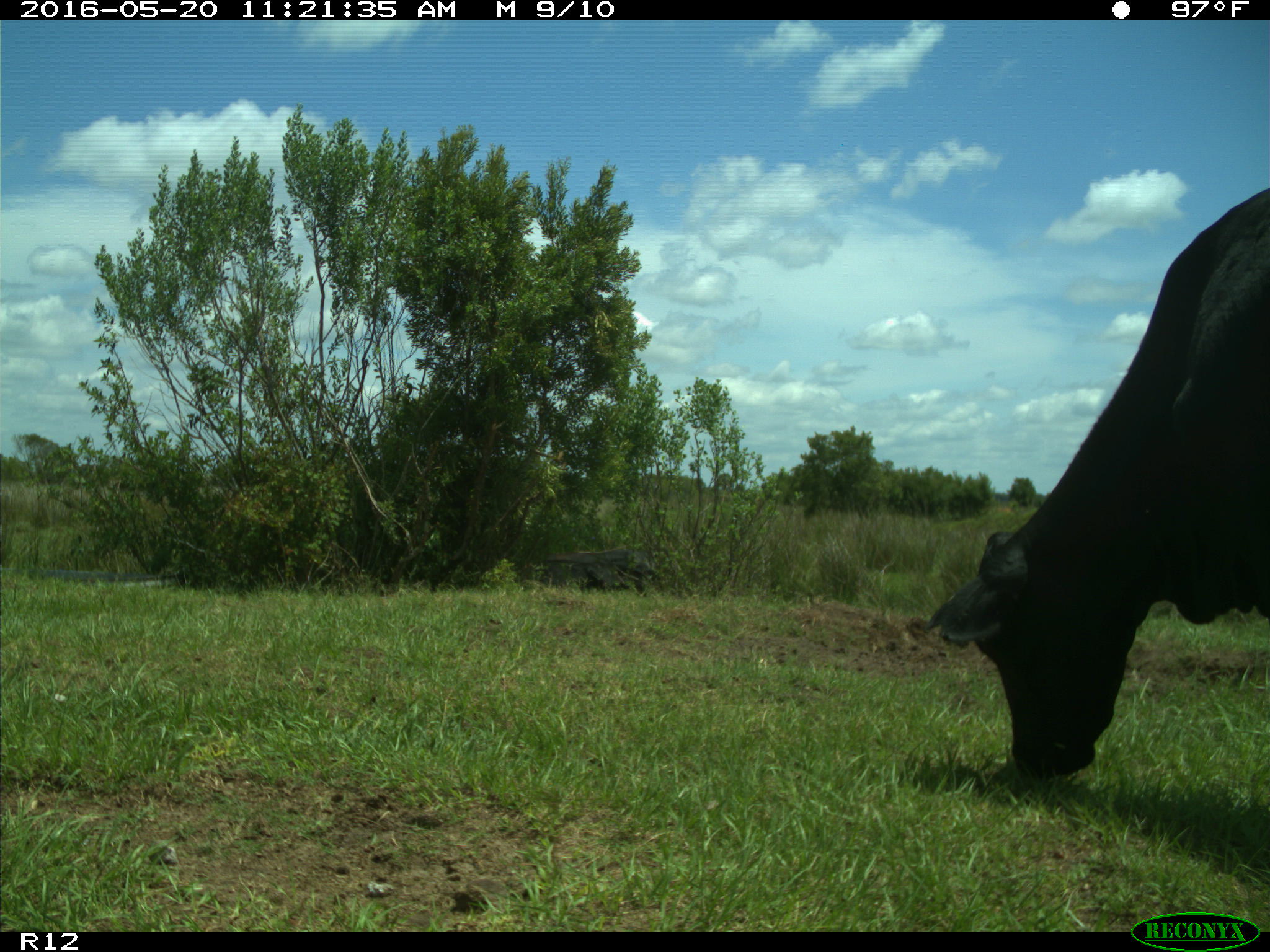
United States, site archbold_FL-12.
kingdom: Animalia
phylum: Chordata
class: Mammalia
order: Artiodactyla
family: Bovidae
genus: Bos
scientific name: Bos taurus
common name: domestic cow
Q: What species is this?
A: Bos taurus (domestic cow).